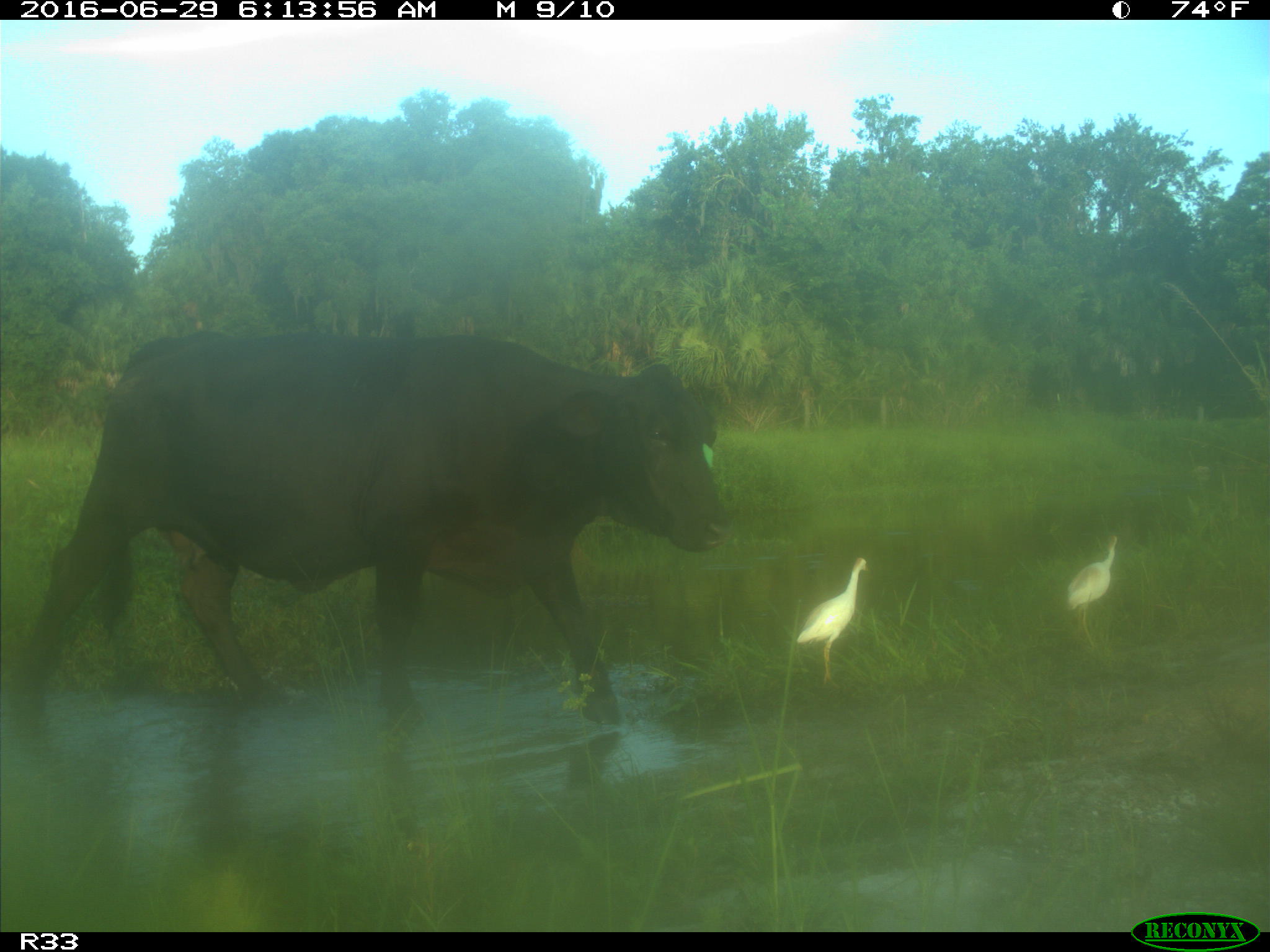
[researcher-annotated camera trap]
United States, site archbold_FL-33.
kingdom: Animalia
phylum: Chordata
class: Mammalia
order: Artiodactyla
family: Bovidae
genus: Bos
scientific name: Bos taurus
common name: domestic cow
Bos taurus (domestic cow).